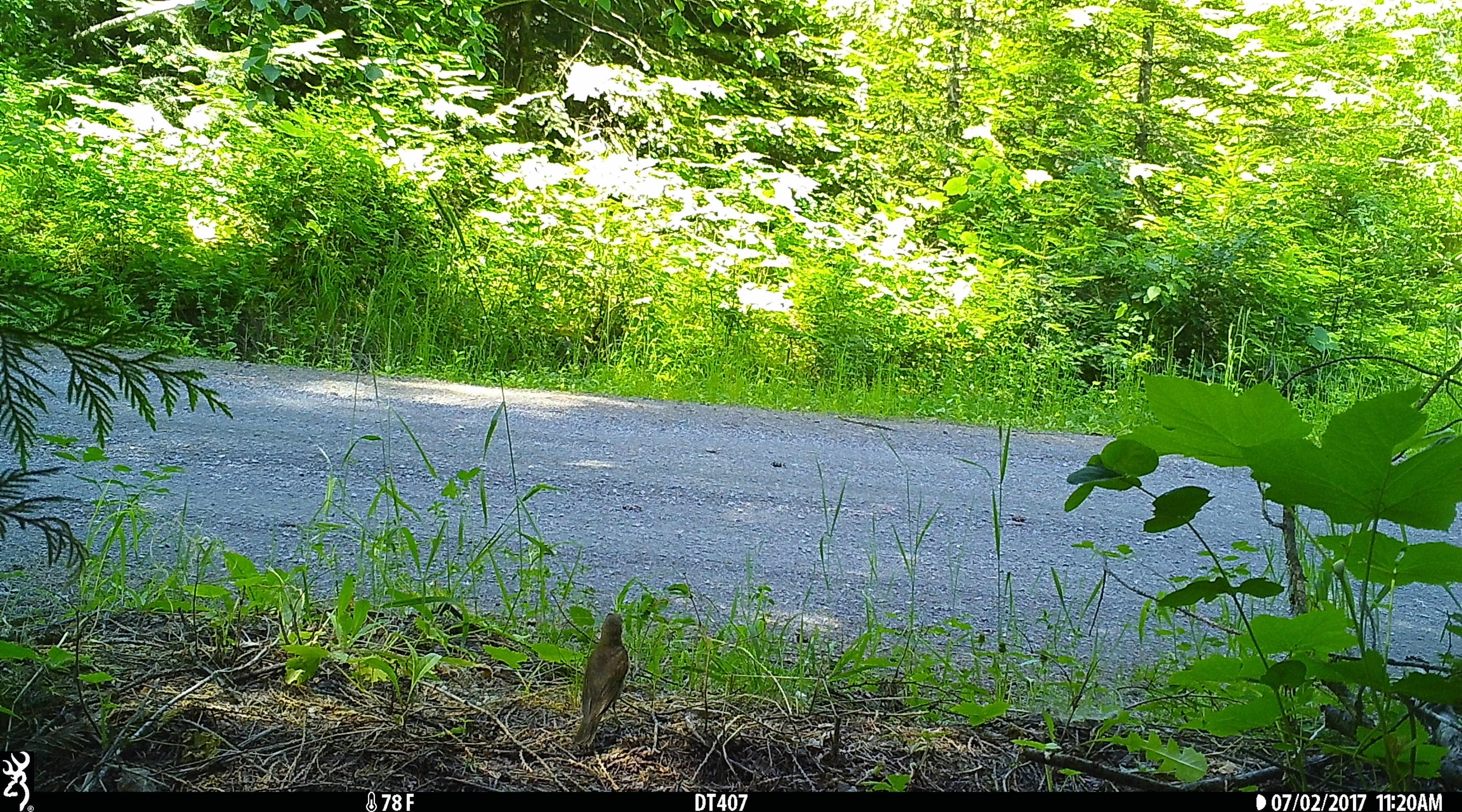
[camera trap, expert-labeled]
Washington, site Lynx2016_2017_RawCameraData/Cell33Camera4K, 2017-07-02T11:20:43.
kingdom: Animalia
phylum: Chordata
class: Aves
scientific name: Aves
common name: birds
Aves (birds). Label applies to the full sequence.